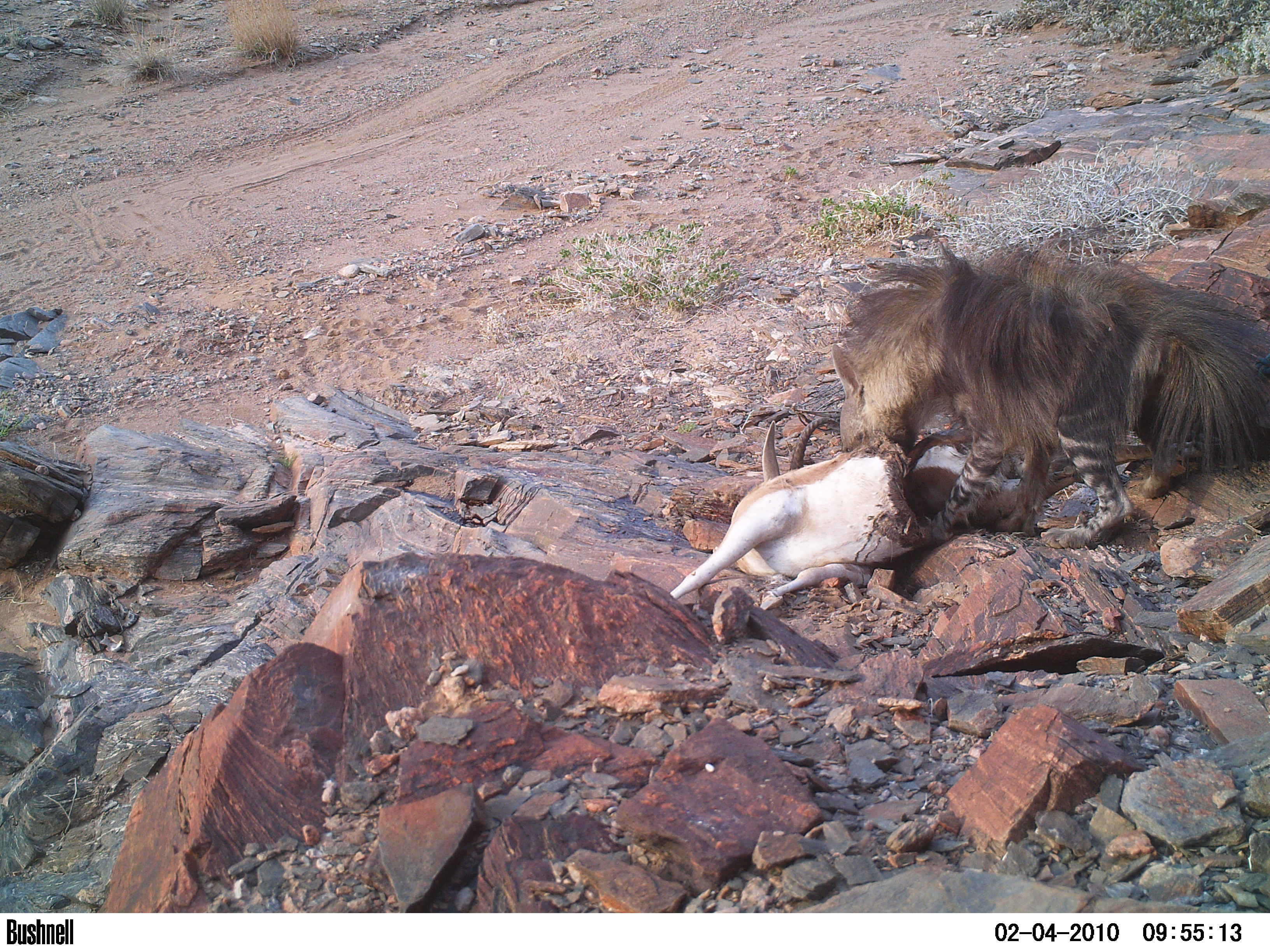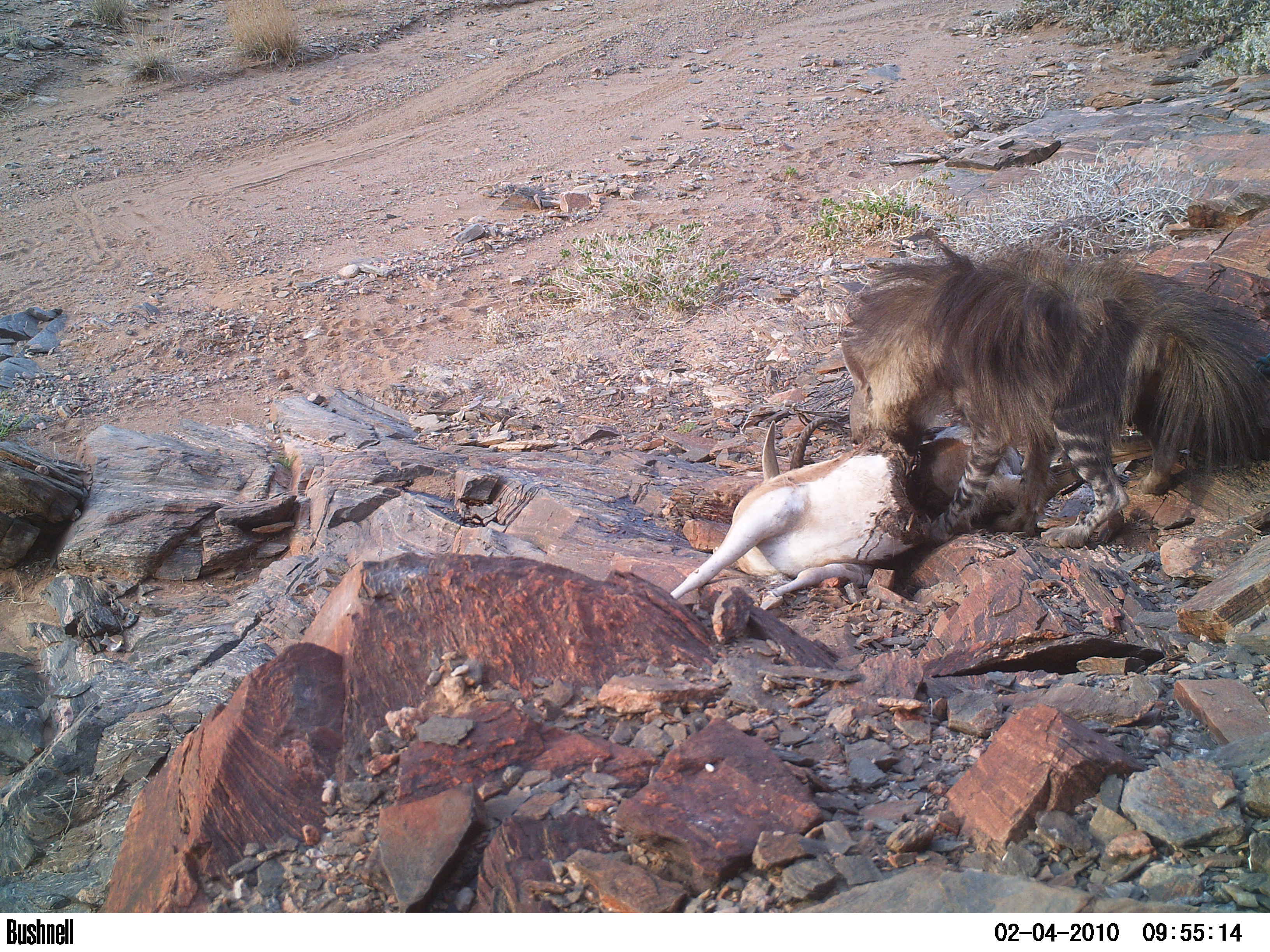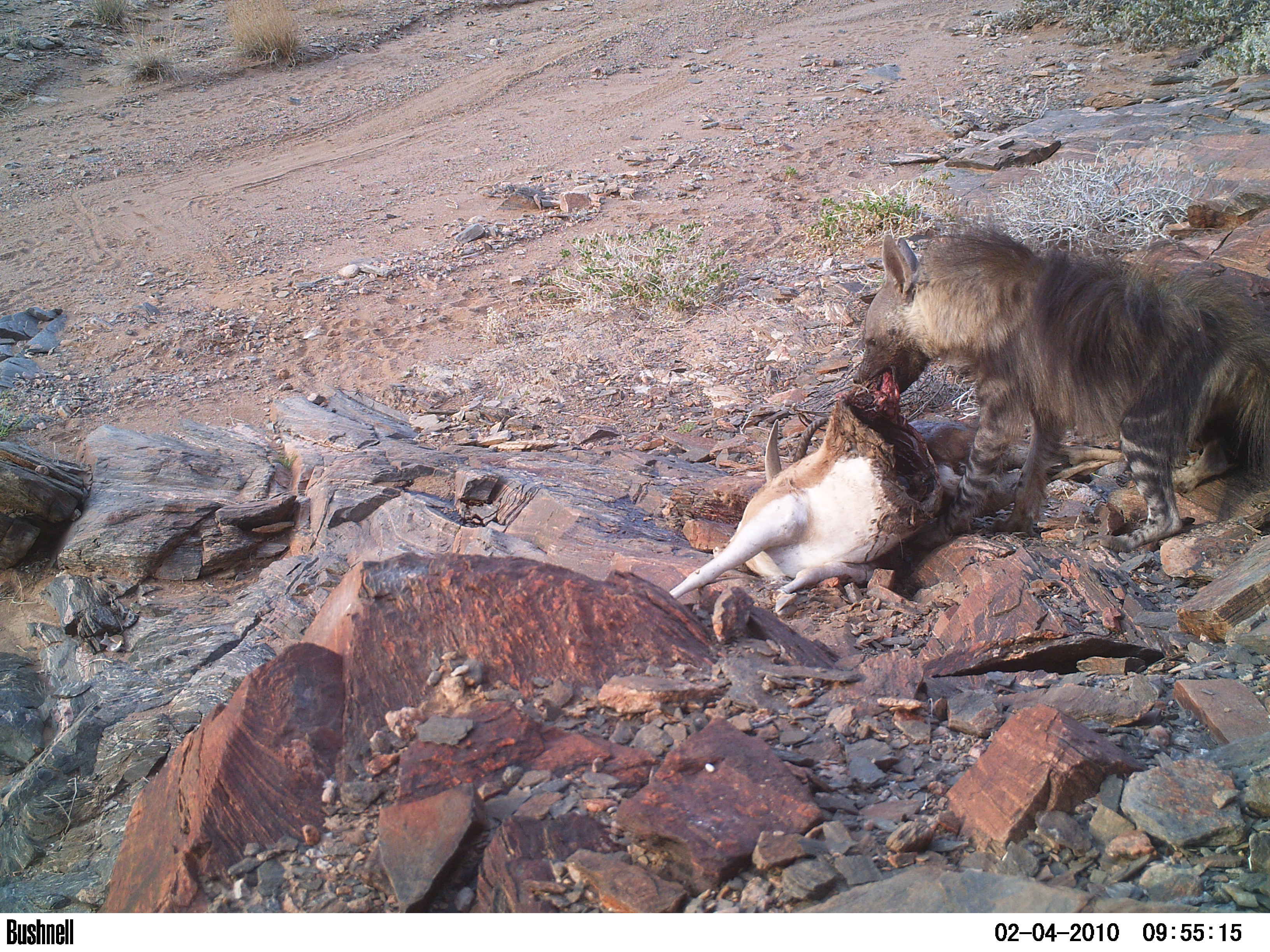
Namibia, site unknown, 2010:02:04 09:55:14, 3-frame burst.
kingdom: Animalia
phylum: Chordata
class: Mammalia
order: Carnivora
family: Hyaenidae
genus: Parahyaena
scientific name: Parahyaena brunnea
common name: brown hyena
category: hyaena brunnea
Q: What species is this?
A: Hyaena brunnea (brown hyena) (Parahyaena brunnea).